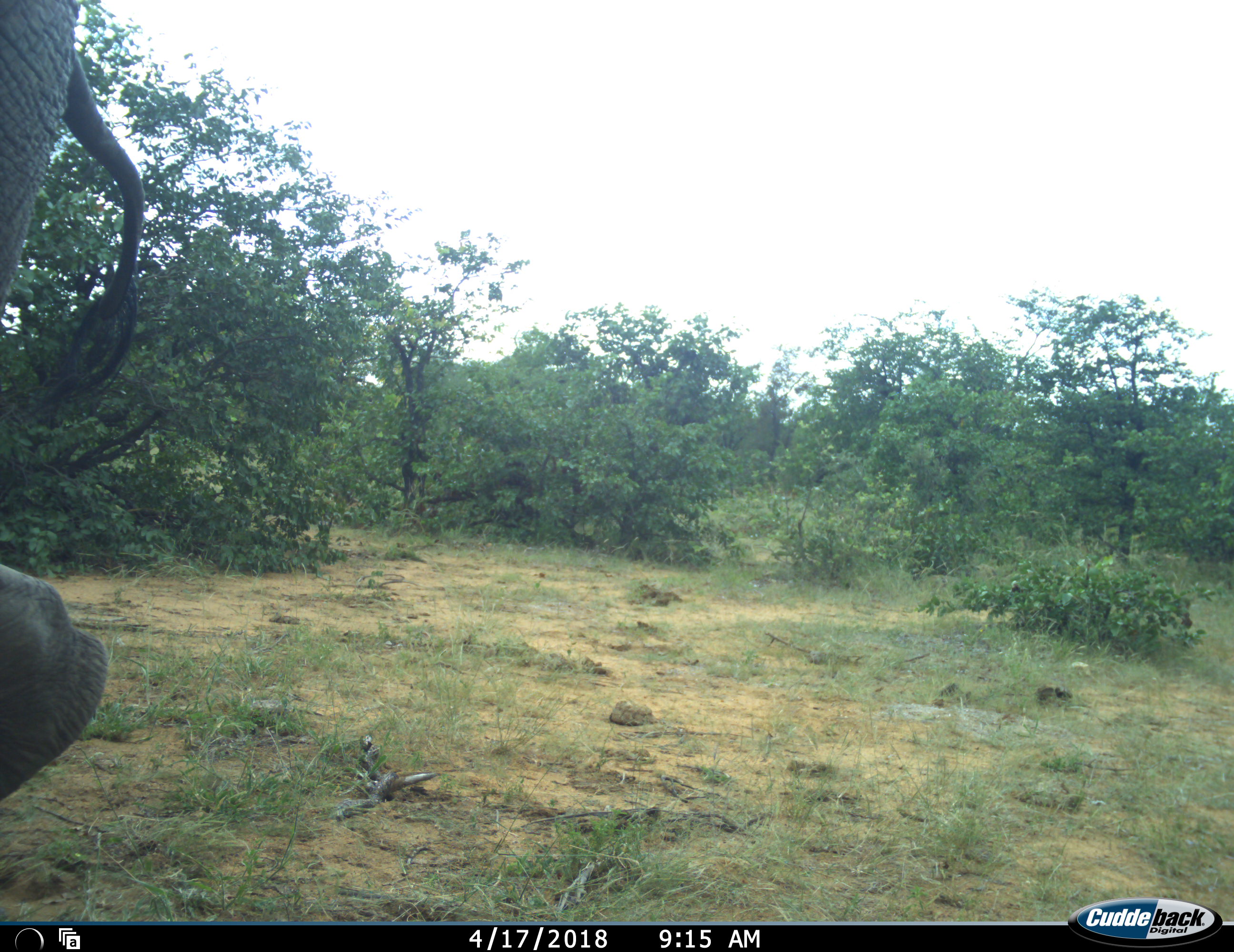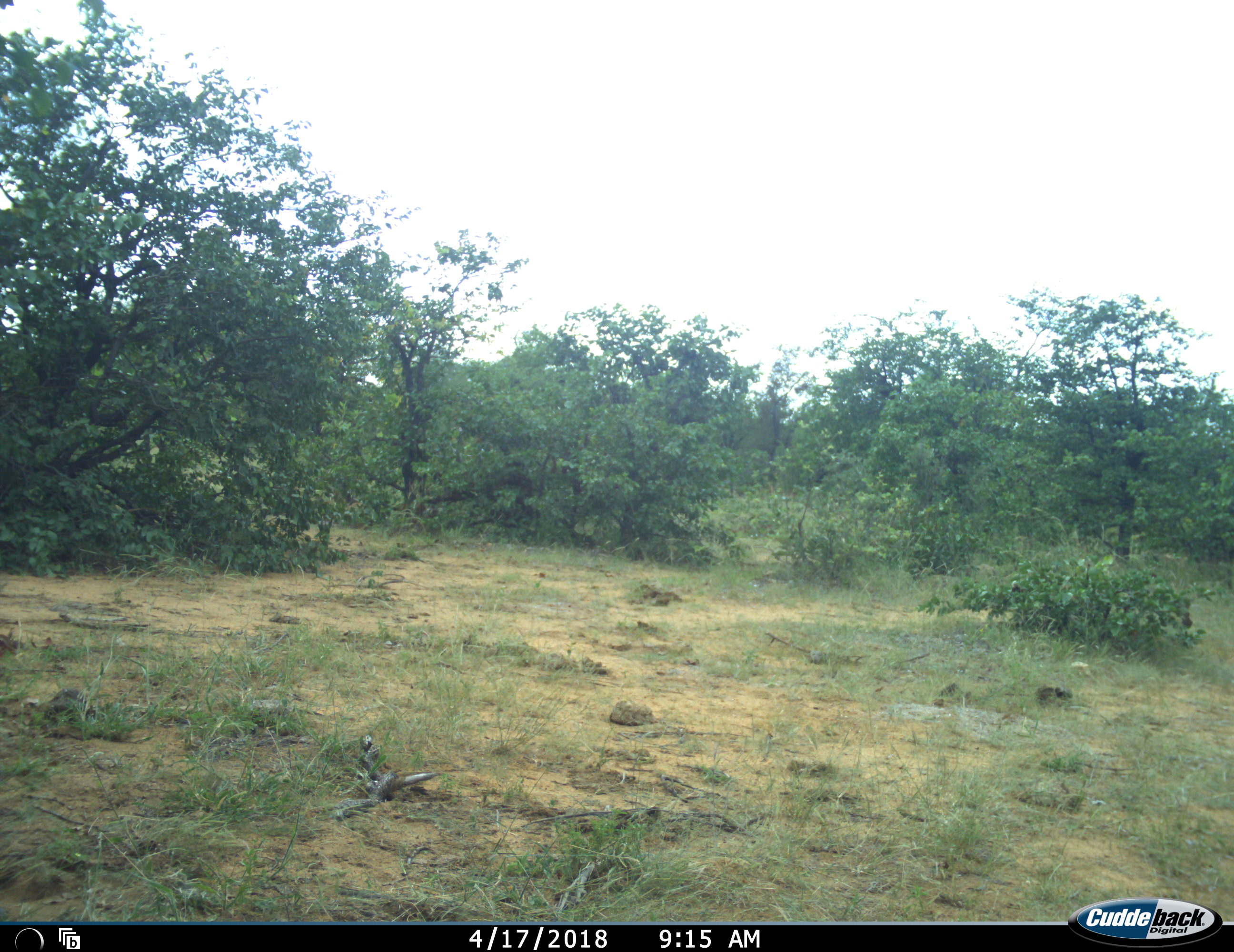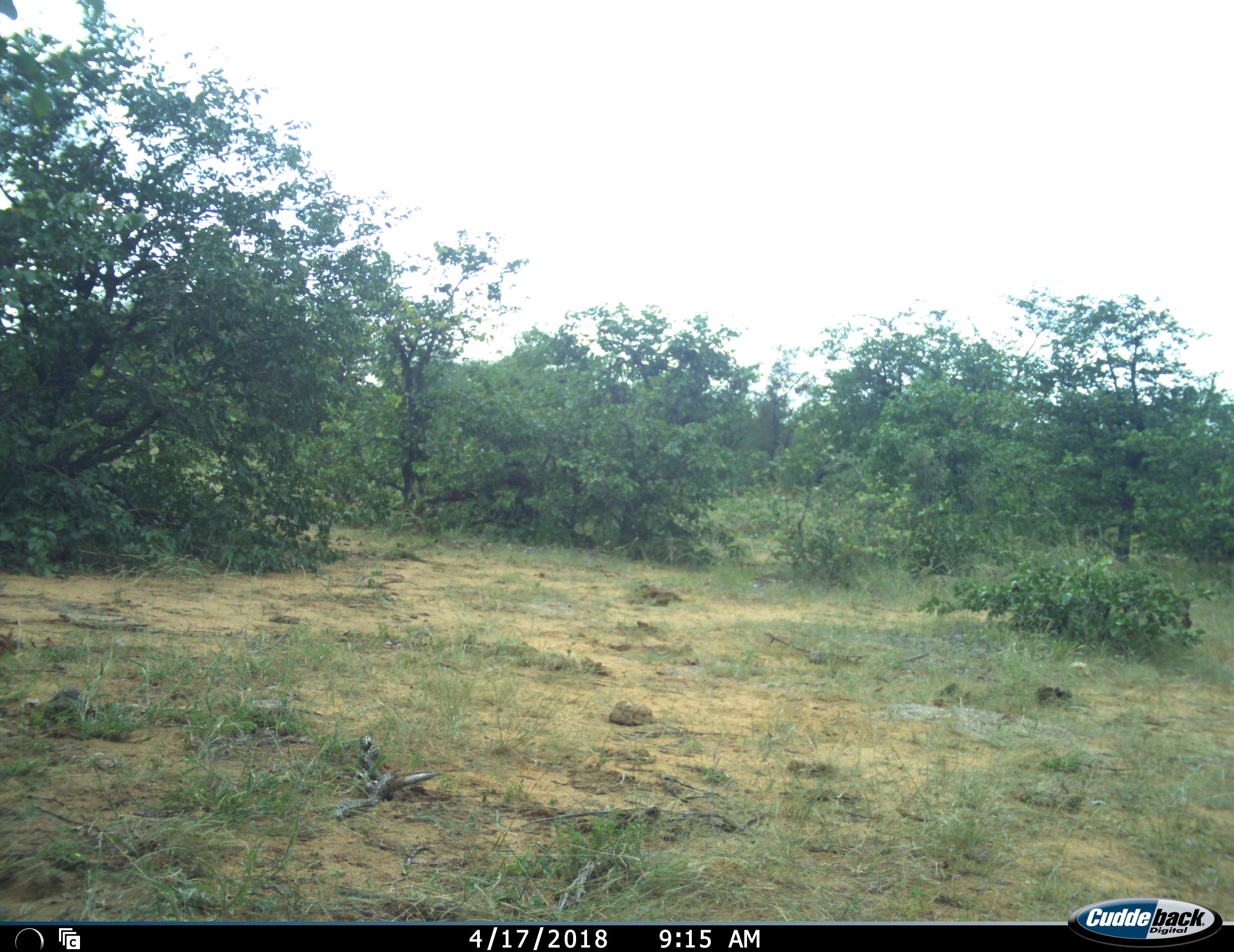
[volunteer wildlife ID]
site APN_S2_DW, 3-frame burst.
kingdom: Animalia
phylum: Chordata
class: Mammalia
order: Proboscidea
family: Elephantidae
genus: Loxodonta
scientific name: Loxodonta africana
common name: african bush elephant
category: elephant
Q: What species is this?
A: Elephant (african bush elephant) (Loxodonta africana).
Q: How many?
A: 1.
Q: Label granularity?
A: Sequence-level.